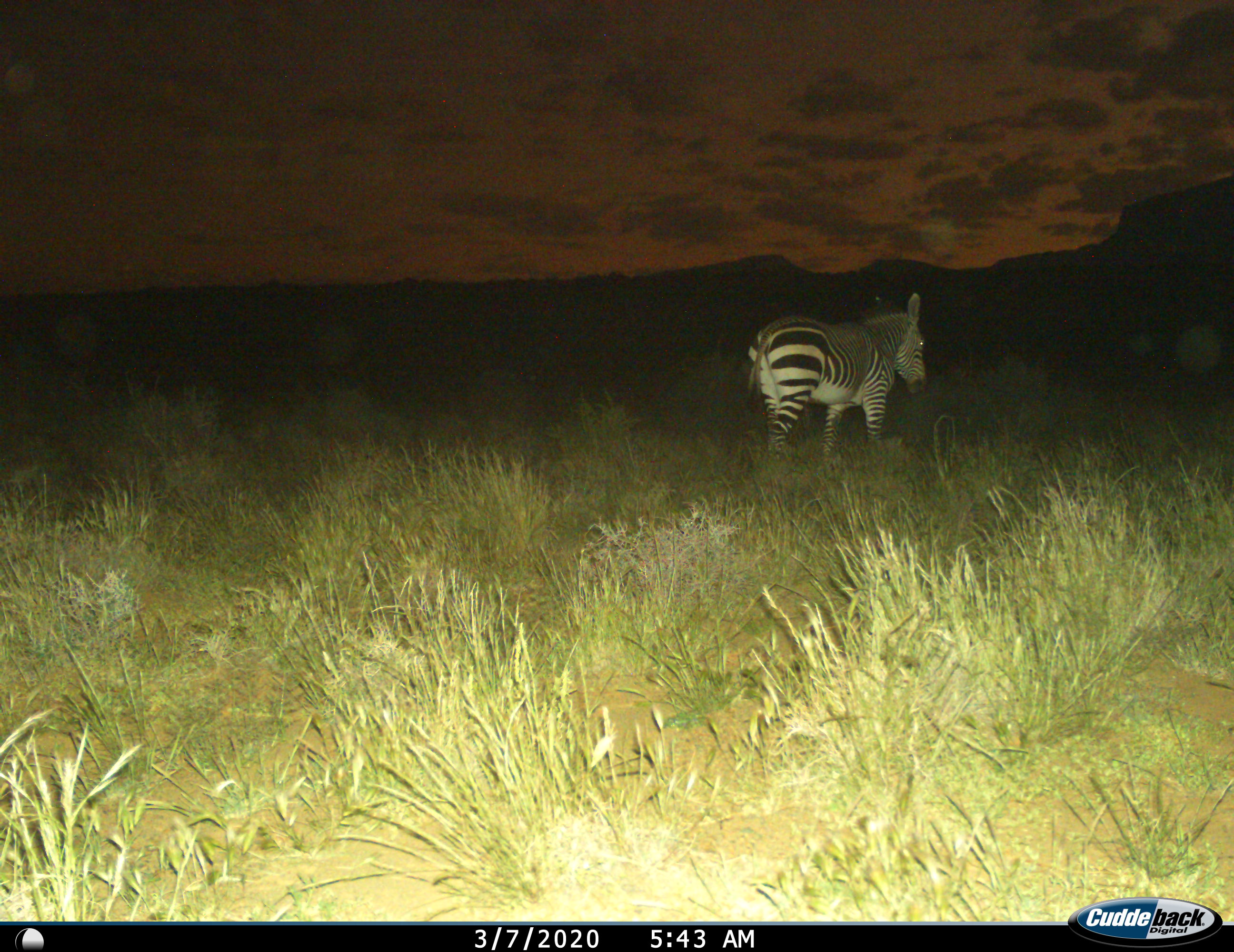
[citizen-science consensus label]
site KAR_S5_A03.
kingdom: Animalia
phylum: Chordata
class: Mammalia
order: Perissodactyla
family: Equidae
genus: Equus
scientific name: Equus zebra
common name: mountain zebra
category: zebramountain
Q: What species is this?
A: Zebramountain (mountain zebra) (Equus zebra).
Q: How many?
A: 1.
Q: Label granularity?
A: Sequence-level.